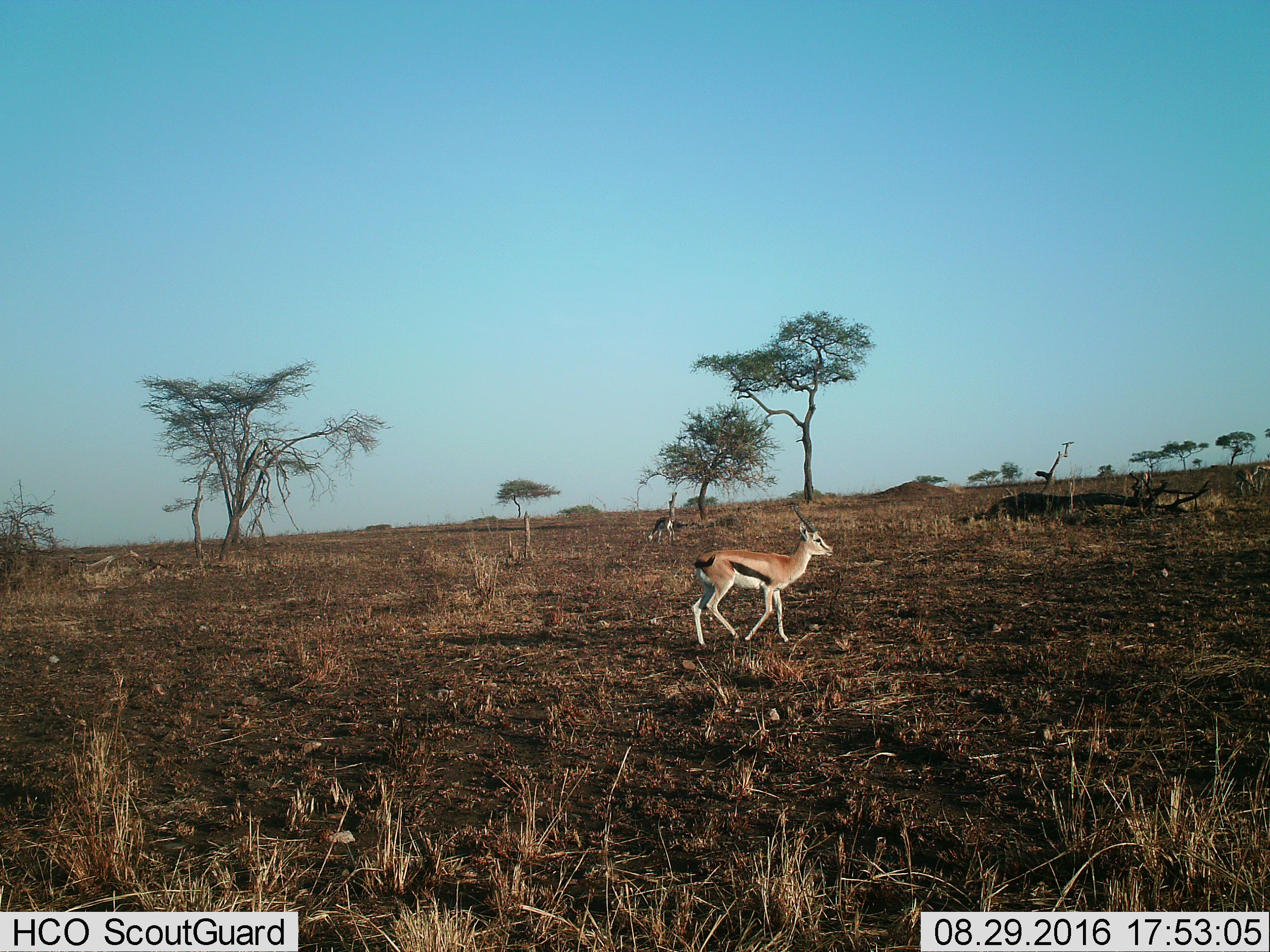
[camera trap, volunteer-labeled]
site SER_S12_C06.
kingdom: Animalia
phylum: Chordata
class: Mammalia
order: Artiodactyla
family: Bovidae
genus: Eudorcas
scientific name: Eudorcas thomsonii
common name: thomson's gazelle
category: gazellethomsons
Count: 2.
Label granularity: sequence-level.